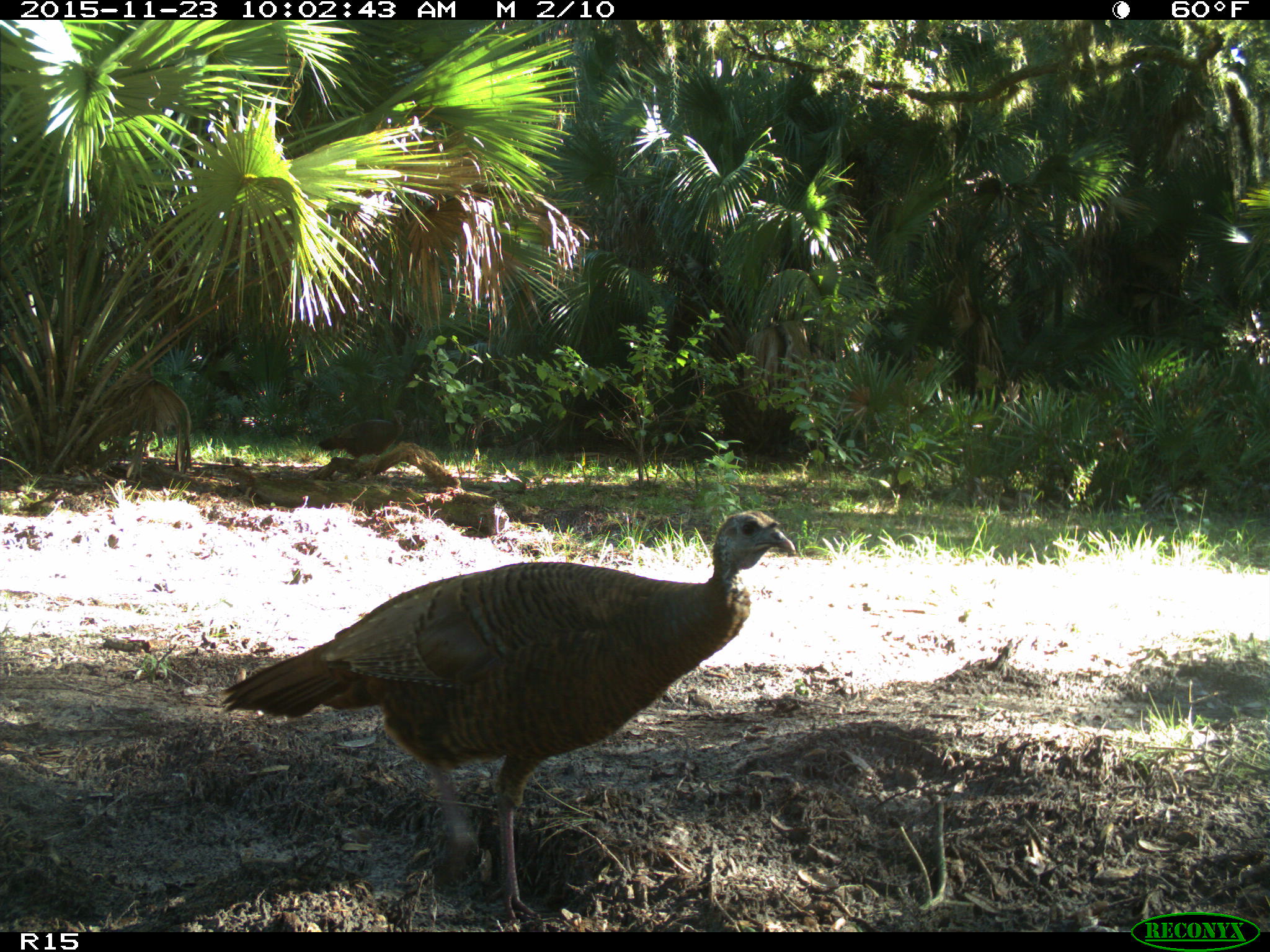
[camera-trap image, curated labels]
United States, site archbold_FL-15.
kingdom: Animalia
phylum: Chordata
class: Aves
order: Galliformes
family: Phasianidae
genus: Meleagris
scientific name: Meleagris gallopavo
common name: wild turkey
Meleagris gallopavo (wild turkey).